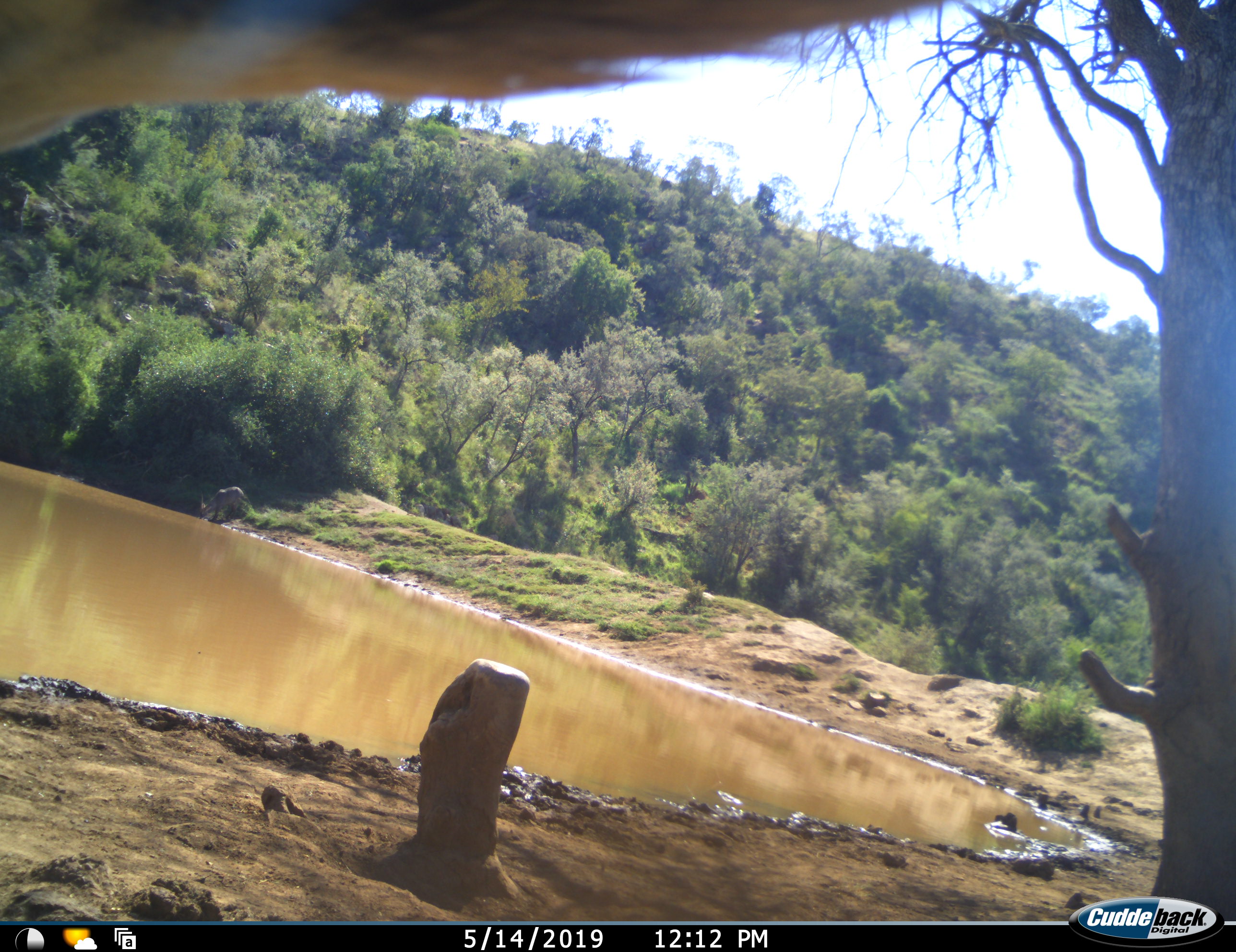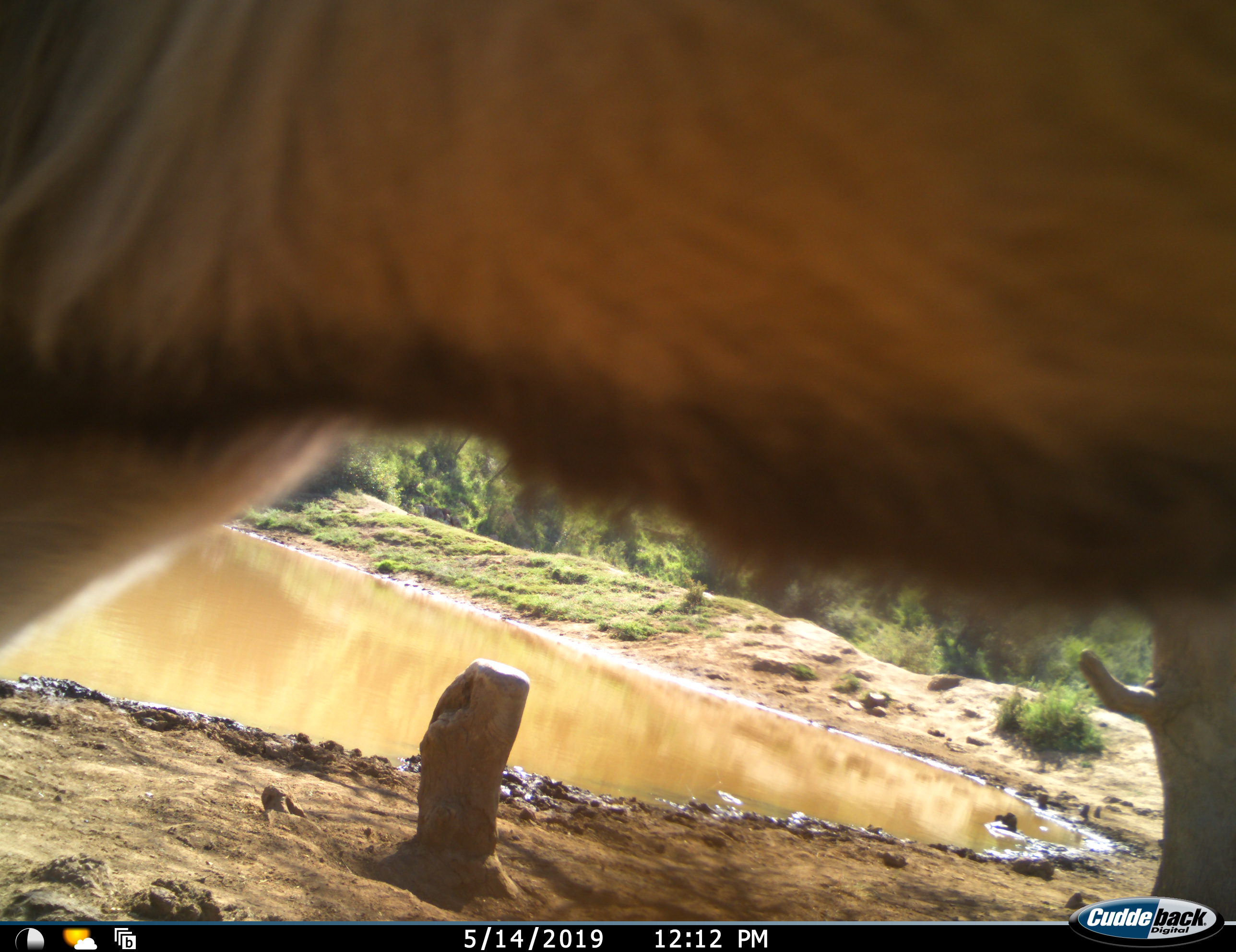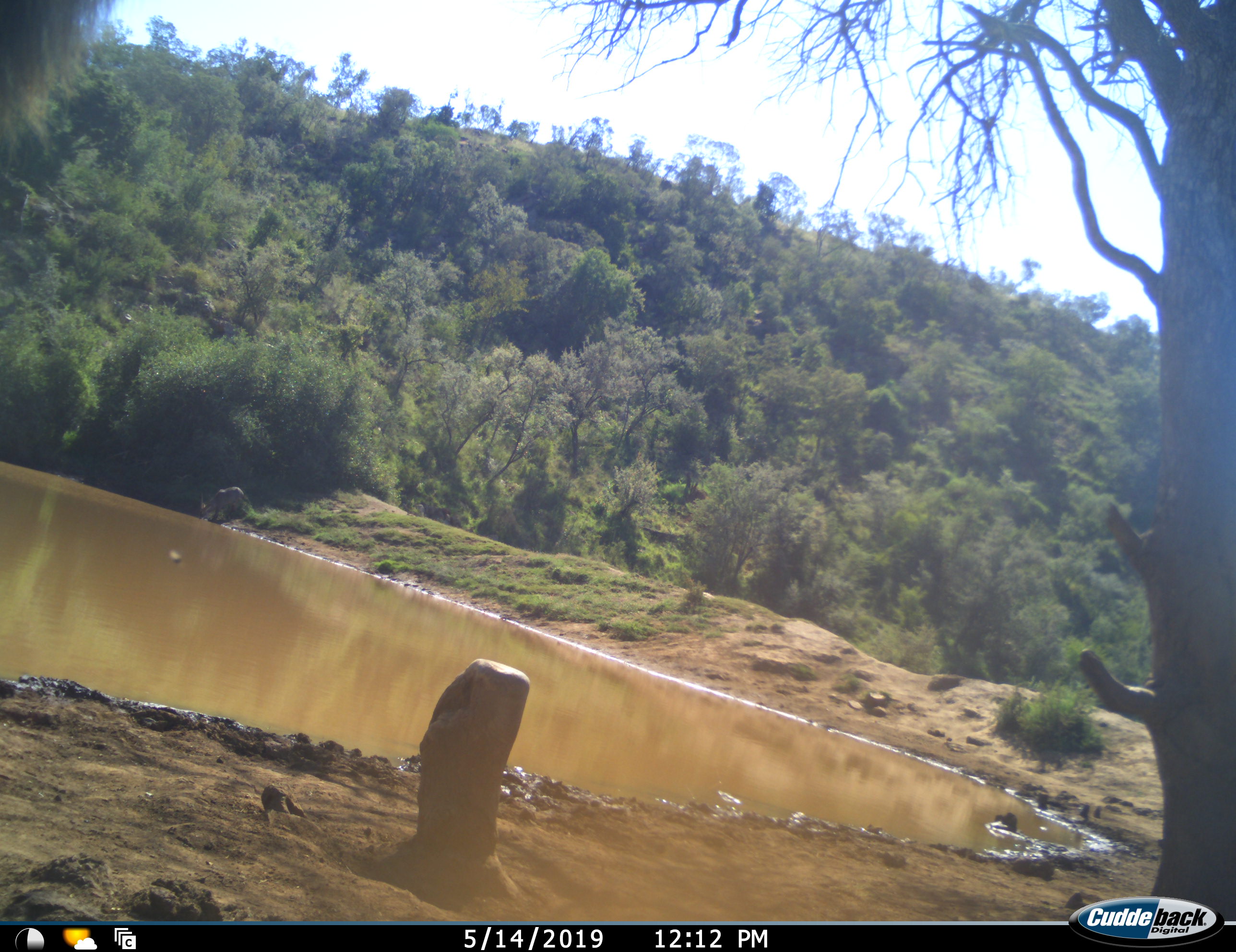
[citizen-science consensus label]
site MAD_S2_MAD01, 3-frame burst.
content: unidentified animal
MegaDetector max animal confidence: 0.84